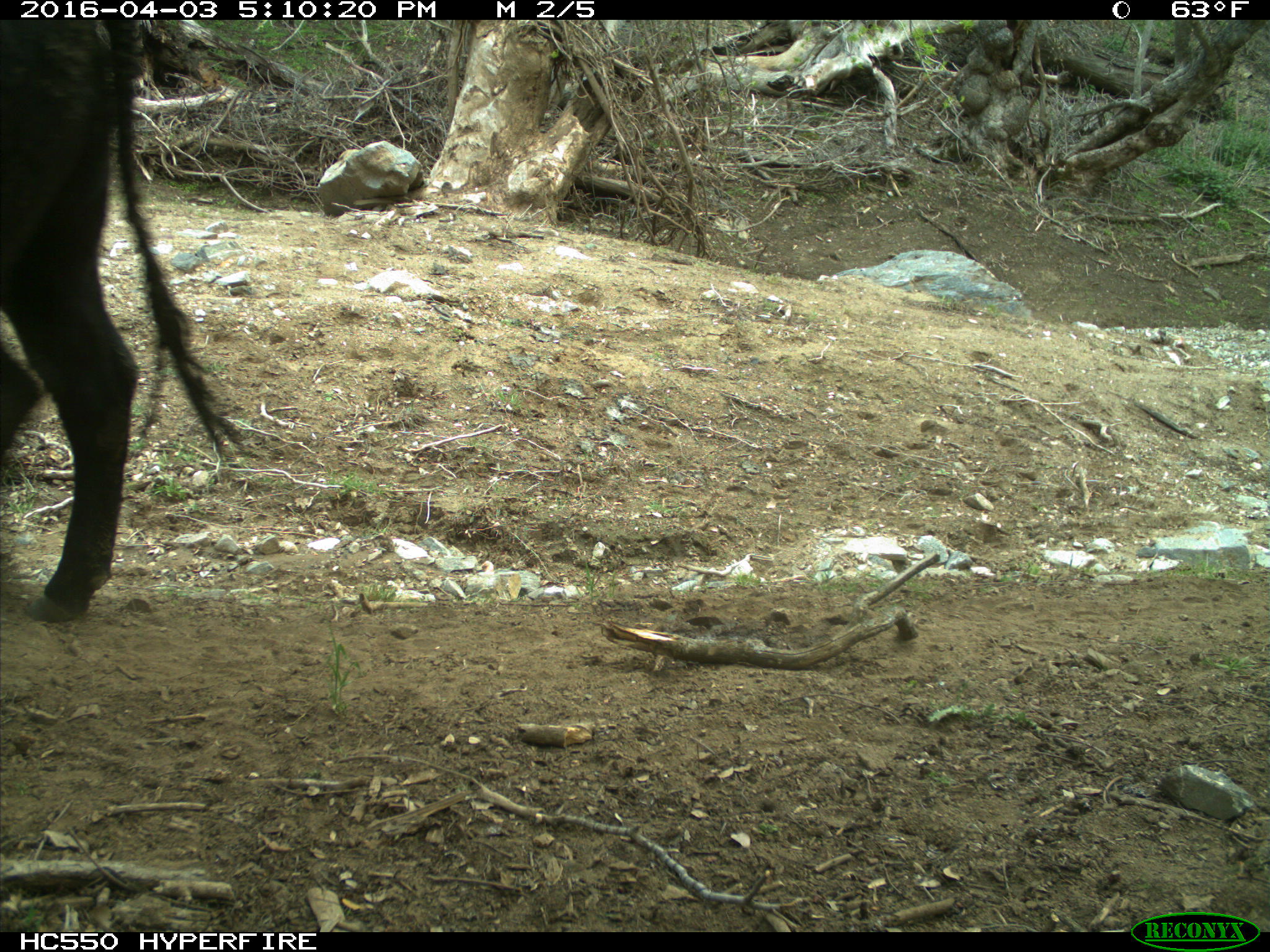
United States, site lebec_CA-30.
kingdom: Animalia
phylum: Chordata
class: Mammalia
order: Artiodactyla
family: Bovidae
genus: Bos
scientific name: Bos taurus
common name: domestic cow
Bos taurus (domestic cow).